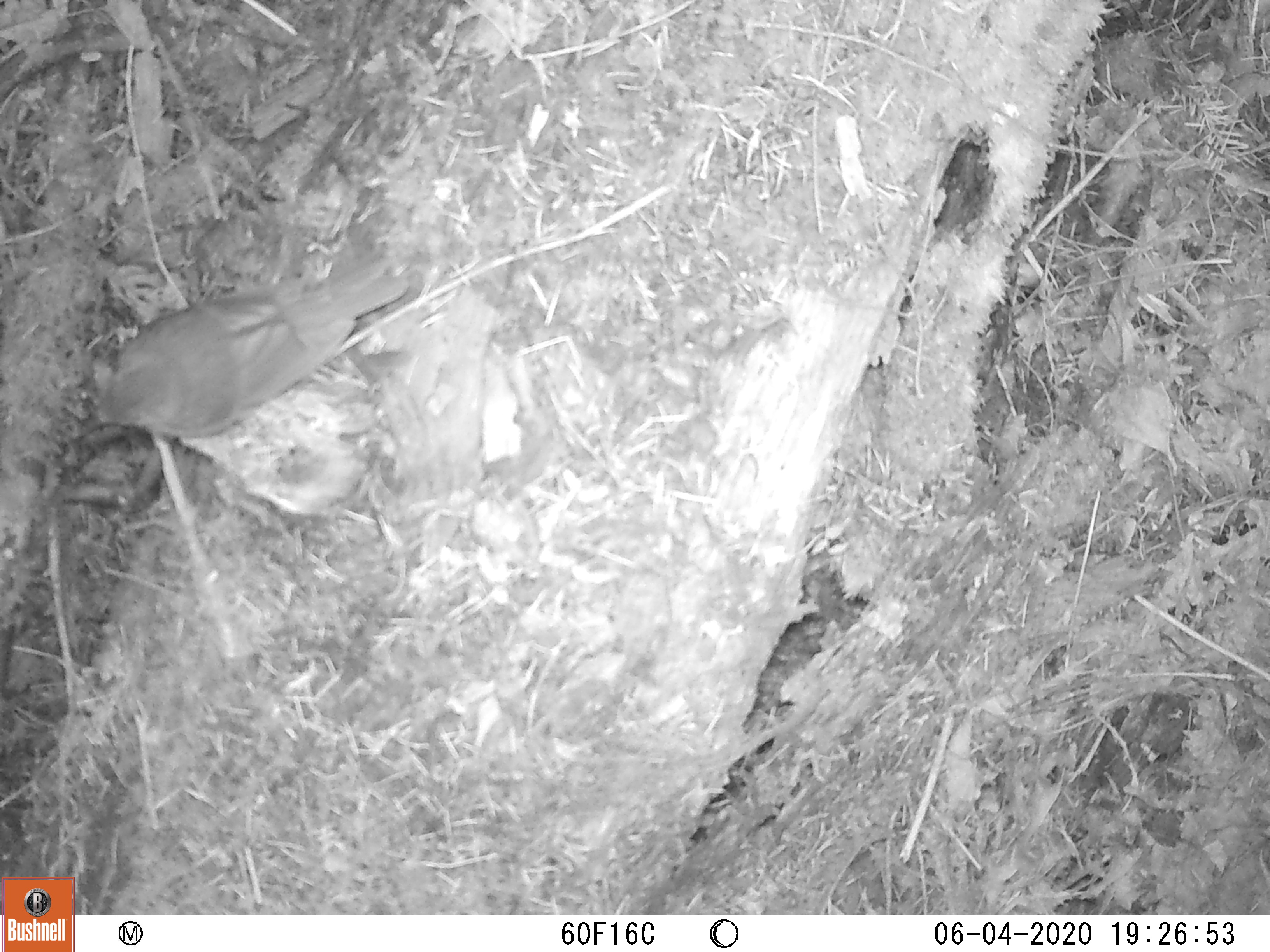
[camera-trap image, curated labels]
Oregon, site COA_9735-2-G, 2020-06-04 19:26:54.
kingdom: Animalia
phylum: Chordata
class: Aves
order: Passeriformes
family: Turdidae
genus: Catharus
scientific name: Catharus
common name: brown thrushes and nightingale-thrushes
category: catharus species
Catharus species (brown thrushes and nightingale-thrushes) (Catharus).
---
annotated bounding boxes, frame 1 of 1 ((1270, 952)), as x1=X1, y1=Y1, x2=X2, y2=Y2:
catharus species: x1=63, y1=234, x2=433, y2=471